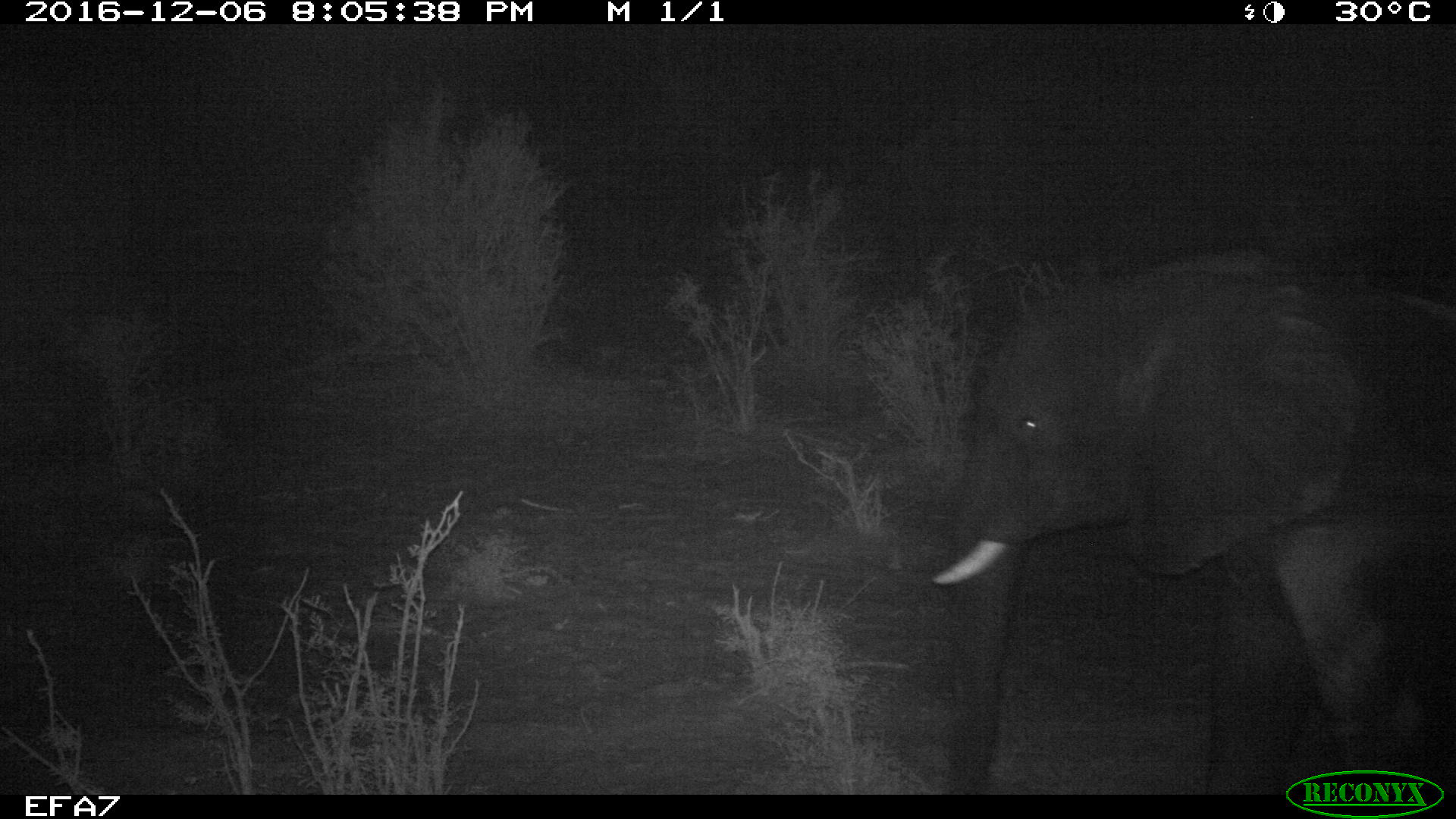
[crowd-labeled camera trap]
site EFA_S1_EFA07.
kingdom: Animalia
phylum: Chordata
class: Mammalia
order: Proboscidea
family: Elephantidae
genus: Loxodonta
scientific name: Loxodonta africana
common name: african bush elephant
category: elephant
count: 1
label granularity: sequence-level